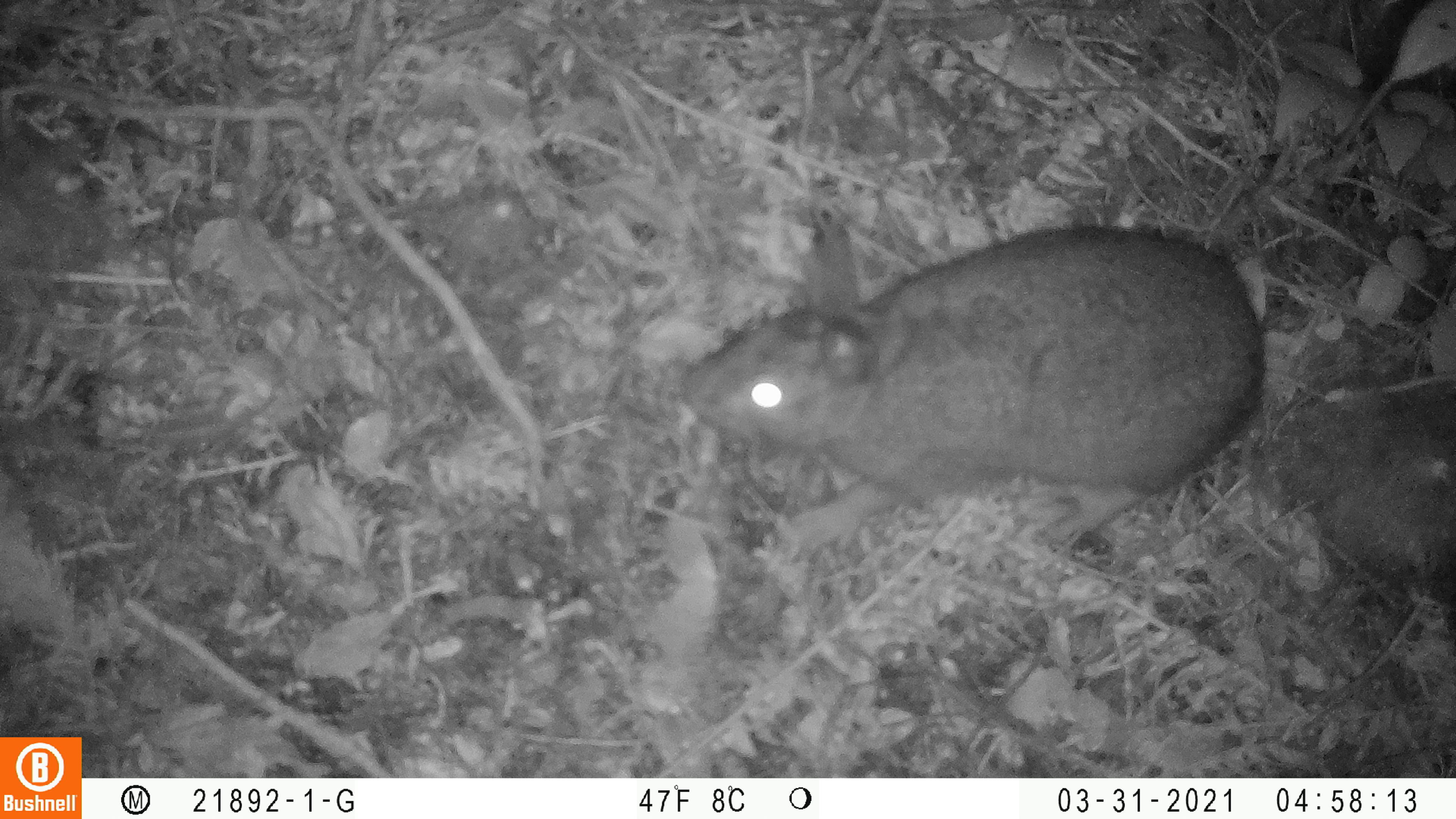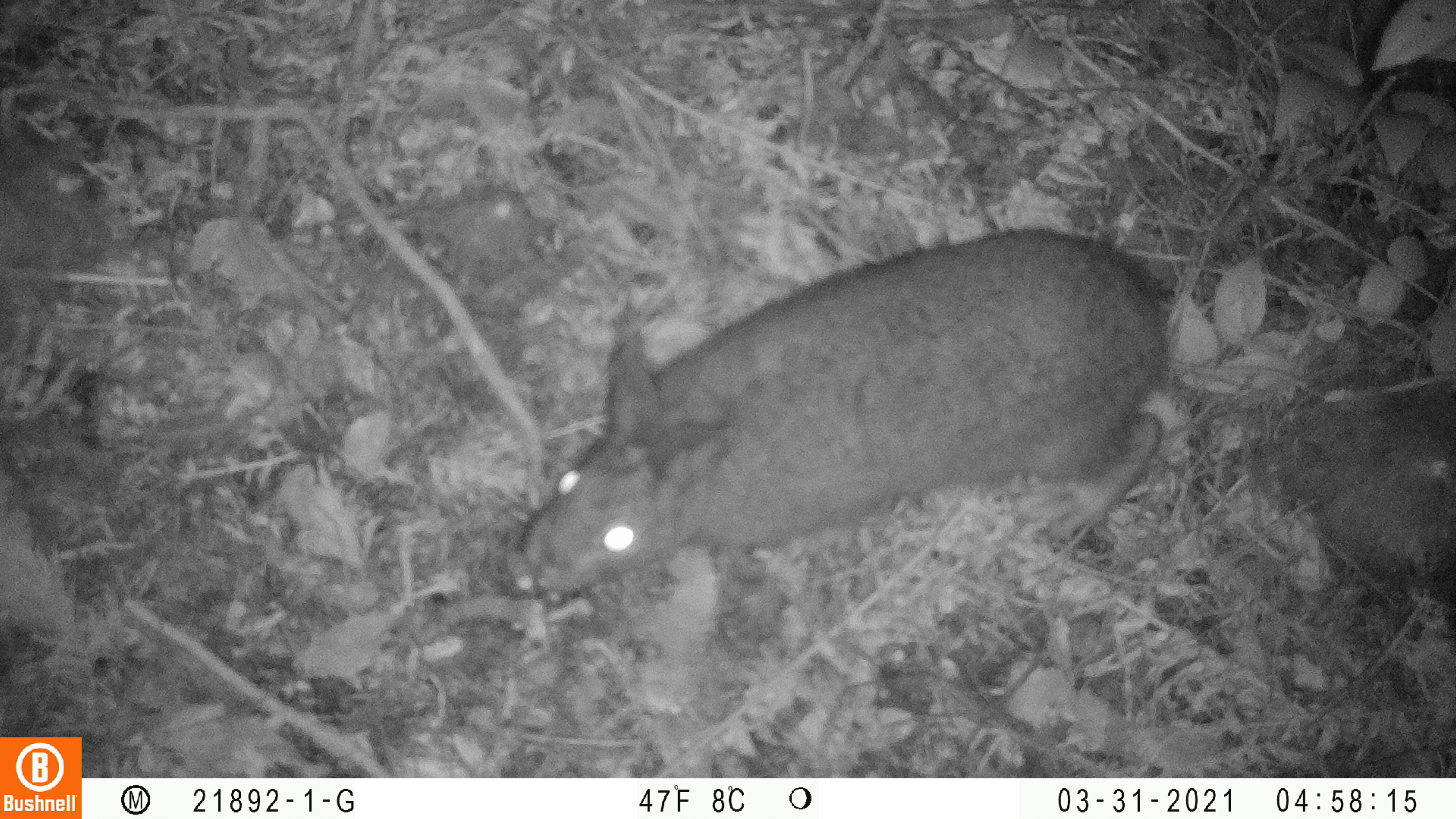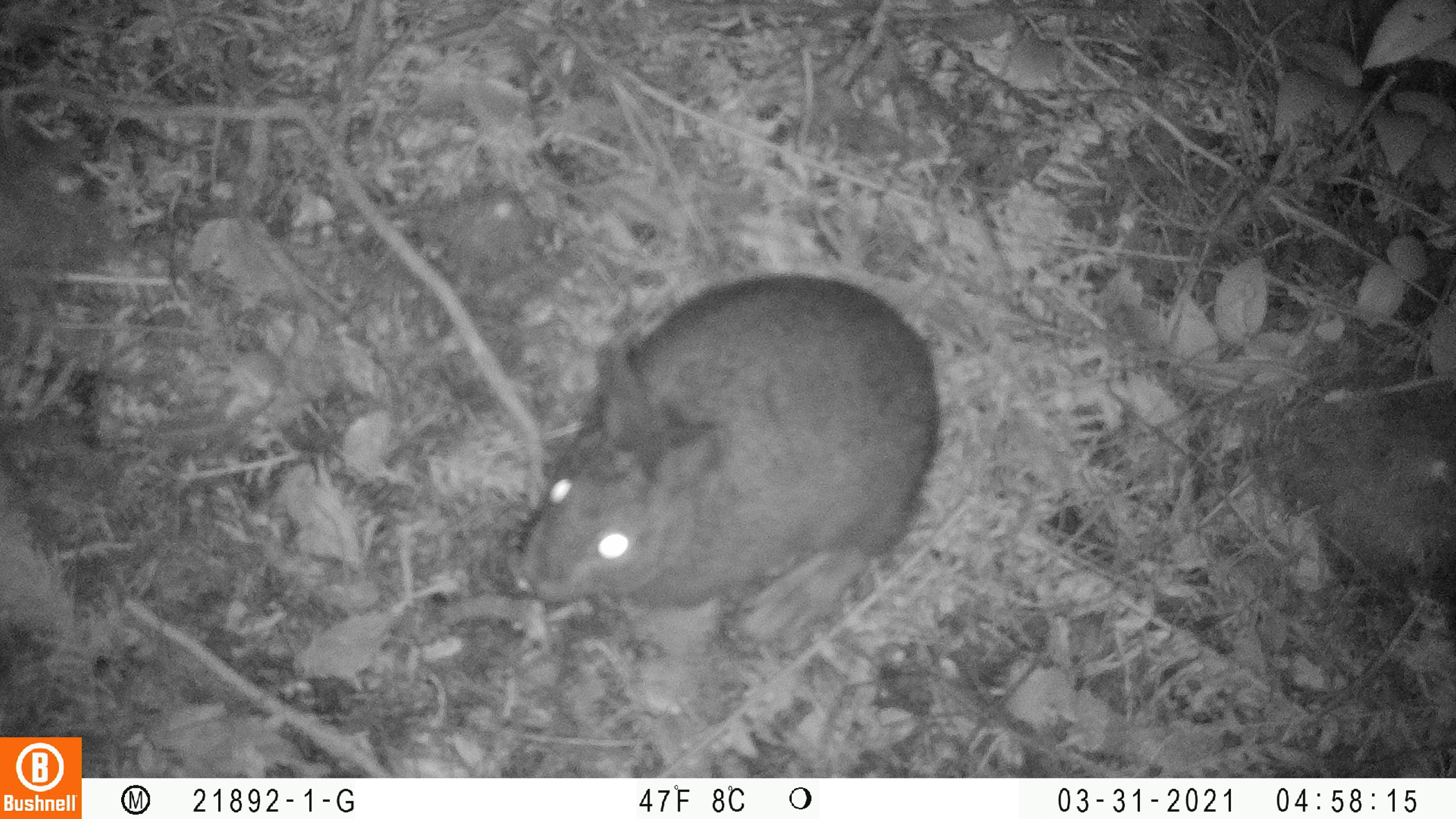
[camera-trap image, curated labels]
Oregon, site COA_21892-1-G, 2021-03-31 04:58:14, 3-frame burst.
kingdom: Animalia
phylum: Chordata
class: Mammalia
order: Lagomorpha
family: Leporidae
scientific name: Leporidae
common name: hares and rabbits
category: leporidae family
Leporidae family (hares and rabbits) (Leporidae).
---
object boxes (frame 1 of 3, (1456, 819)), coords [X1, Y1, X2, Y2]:
leporidae family: [661, 176, 1292, 579]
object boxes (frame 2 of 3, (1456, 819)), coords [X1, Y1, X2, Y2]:
leporidae family: [489, 199, 1210, 652]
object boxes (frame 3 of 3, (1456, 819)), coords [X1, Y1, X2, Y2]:
leporidae family: [497, 245, 965, 664]